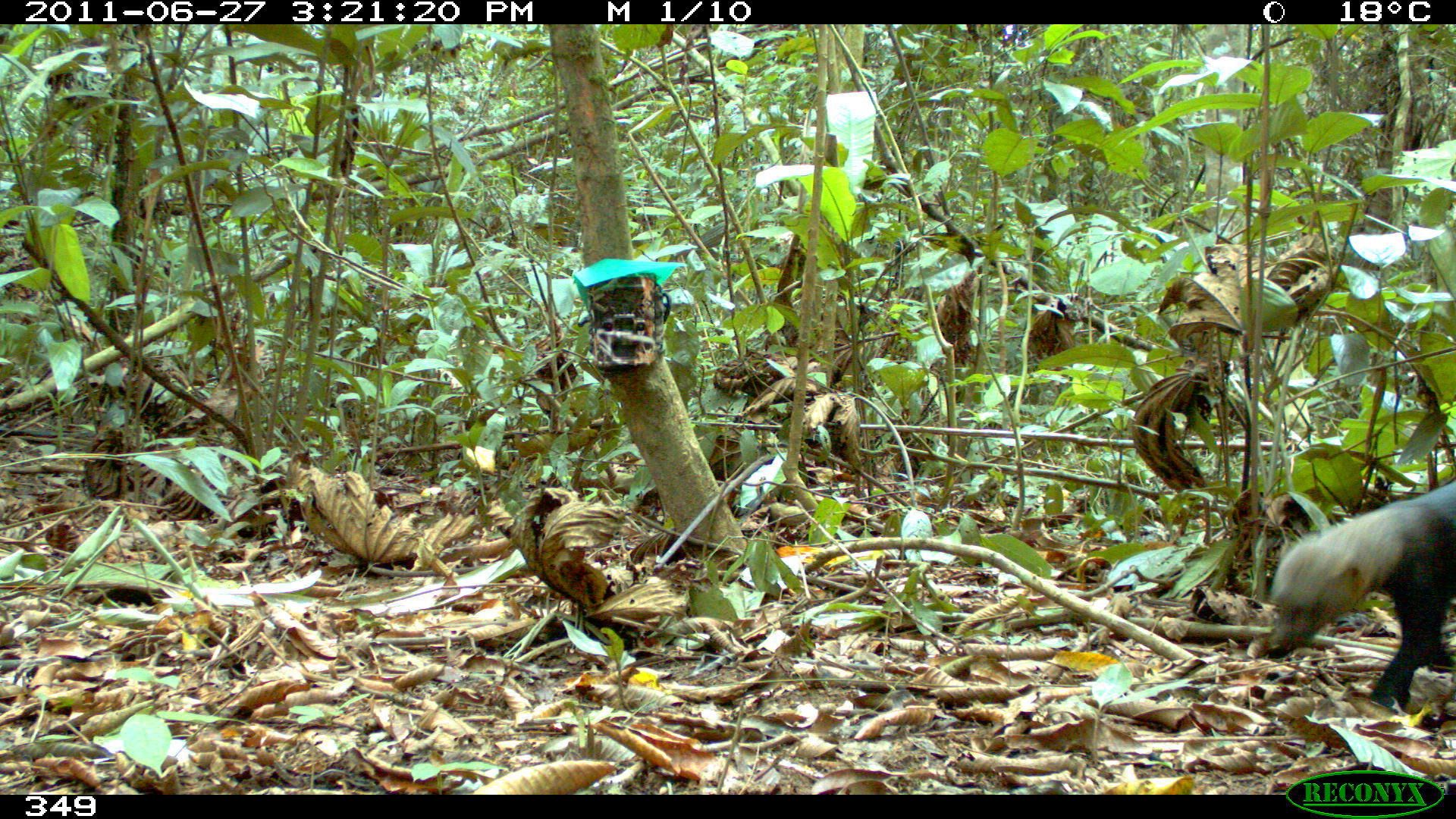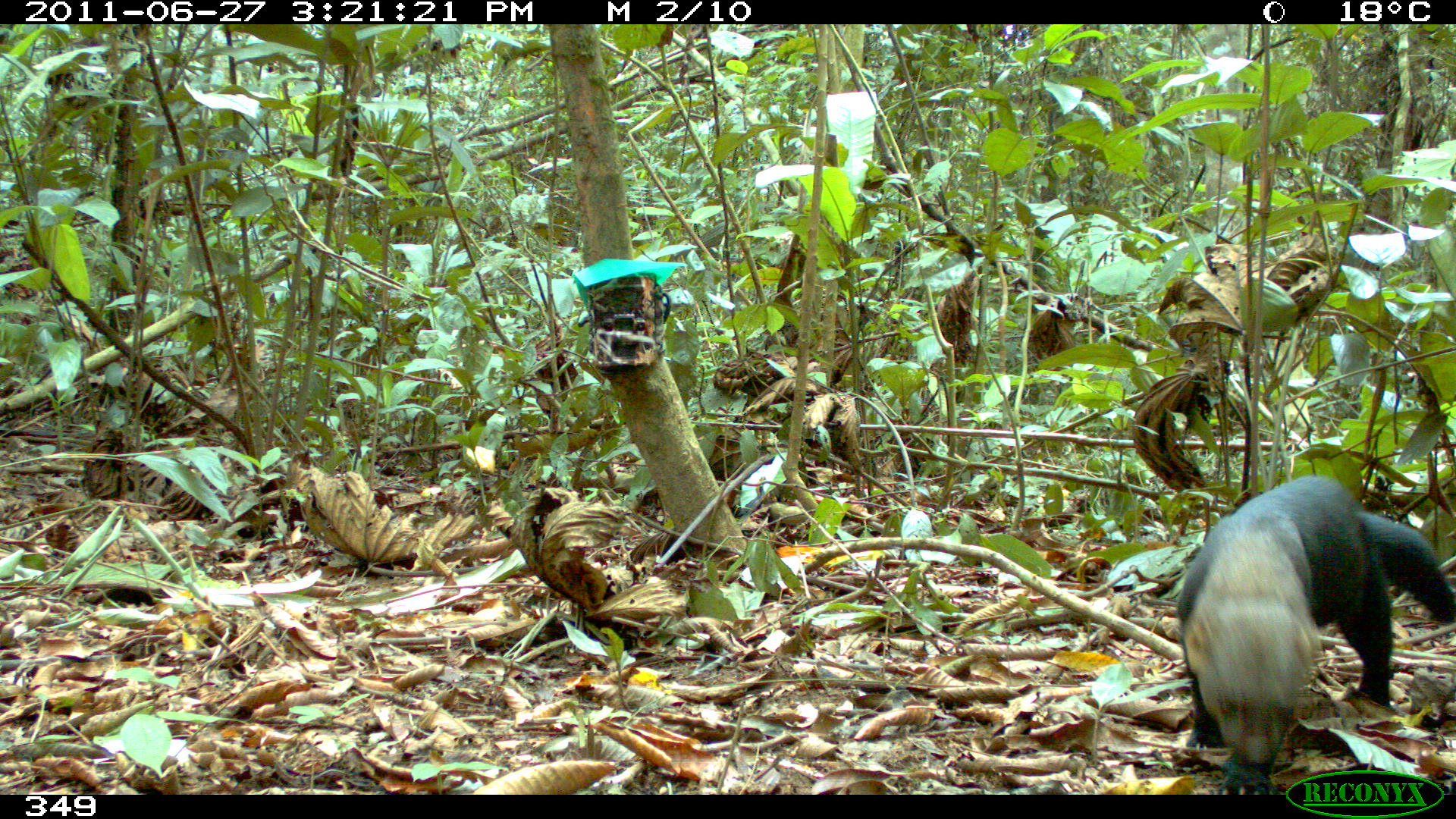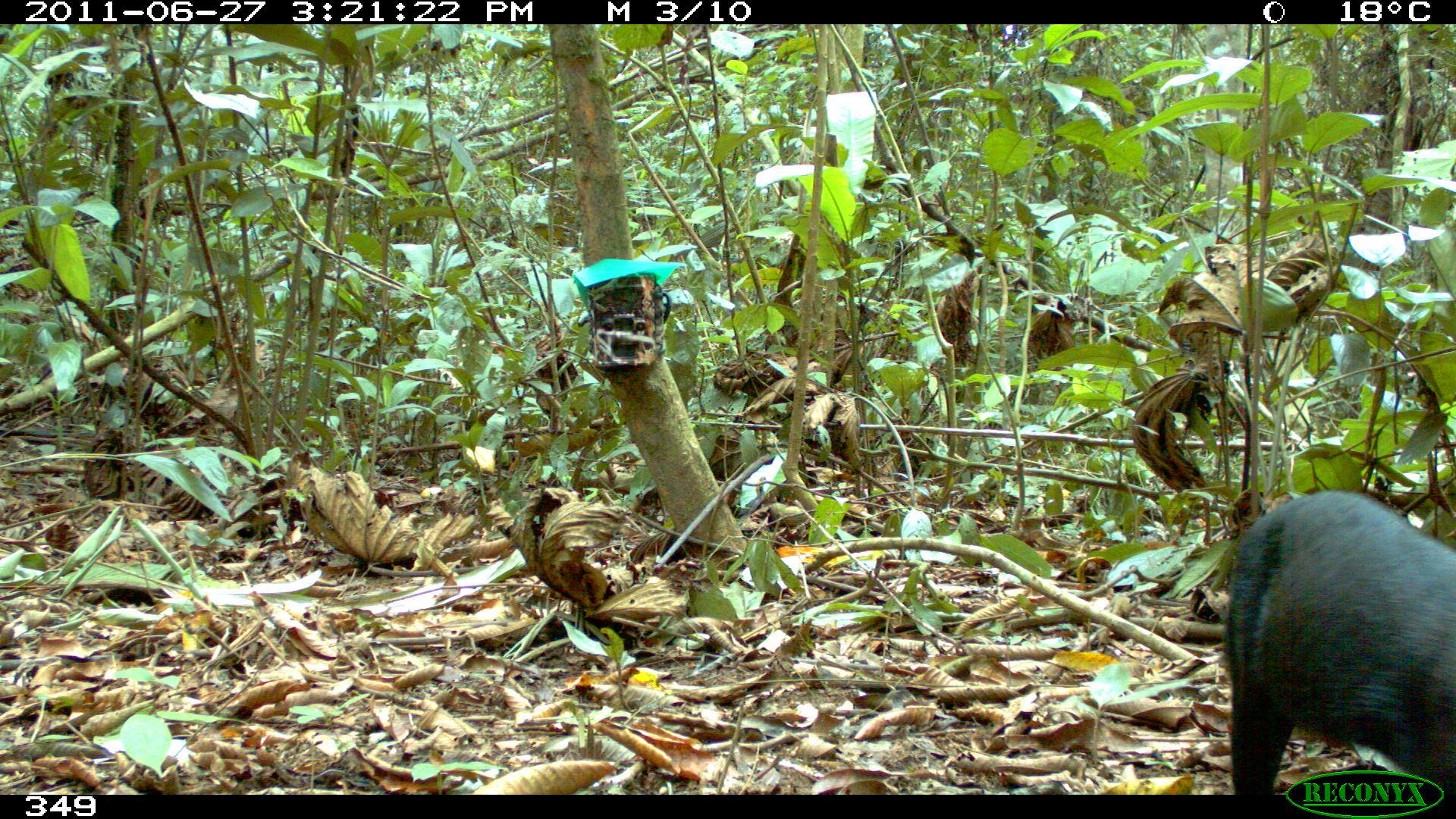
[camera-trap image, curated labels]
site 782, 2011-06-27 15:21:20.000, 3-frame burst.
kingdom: Animalia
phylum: Chordata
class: Mammalia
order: Carnivora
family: Mustelidae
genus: Eira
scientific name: Eira barbara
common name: tayra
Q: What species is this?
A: Eira barbara (tayra).